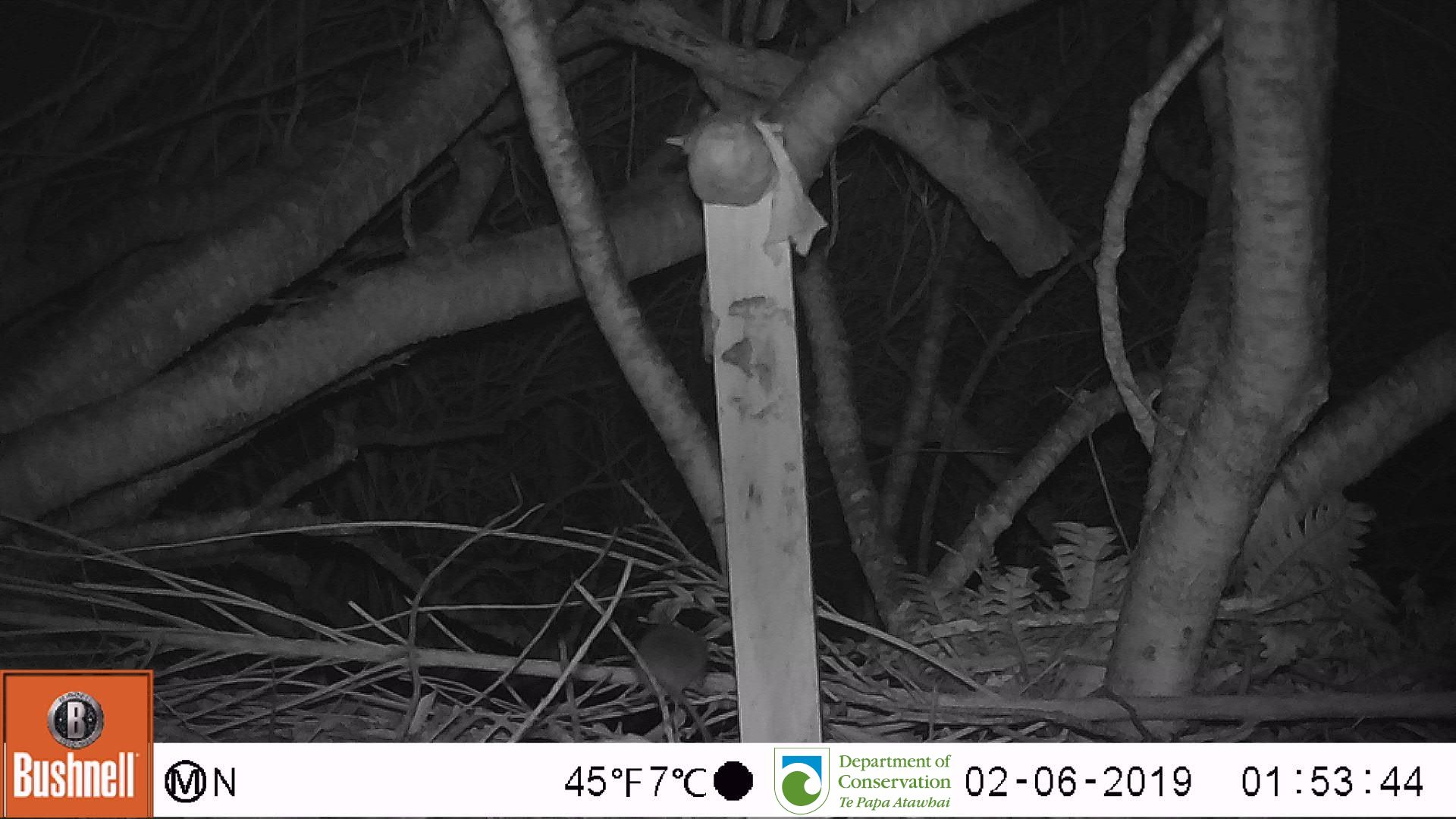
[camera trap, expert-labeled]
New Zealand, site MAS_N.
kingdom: Animalia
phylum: Chordata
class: Mammalia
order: Rodentia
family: Muridae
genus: Mus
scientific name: Mus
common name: mouse